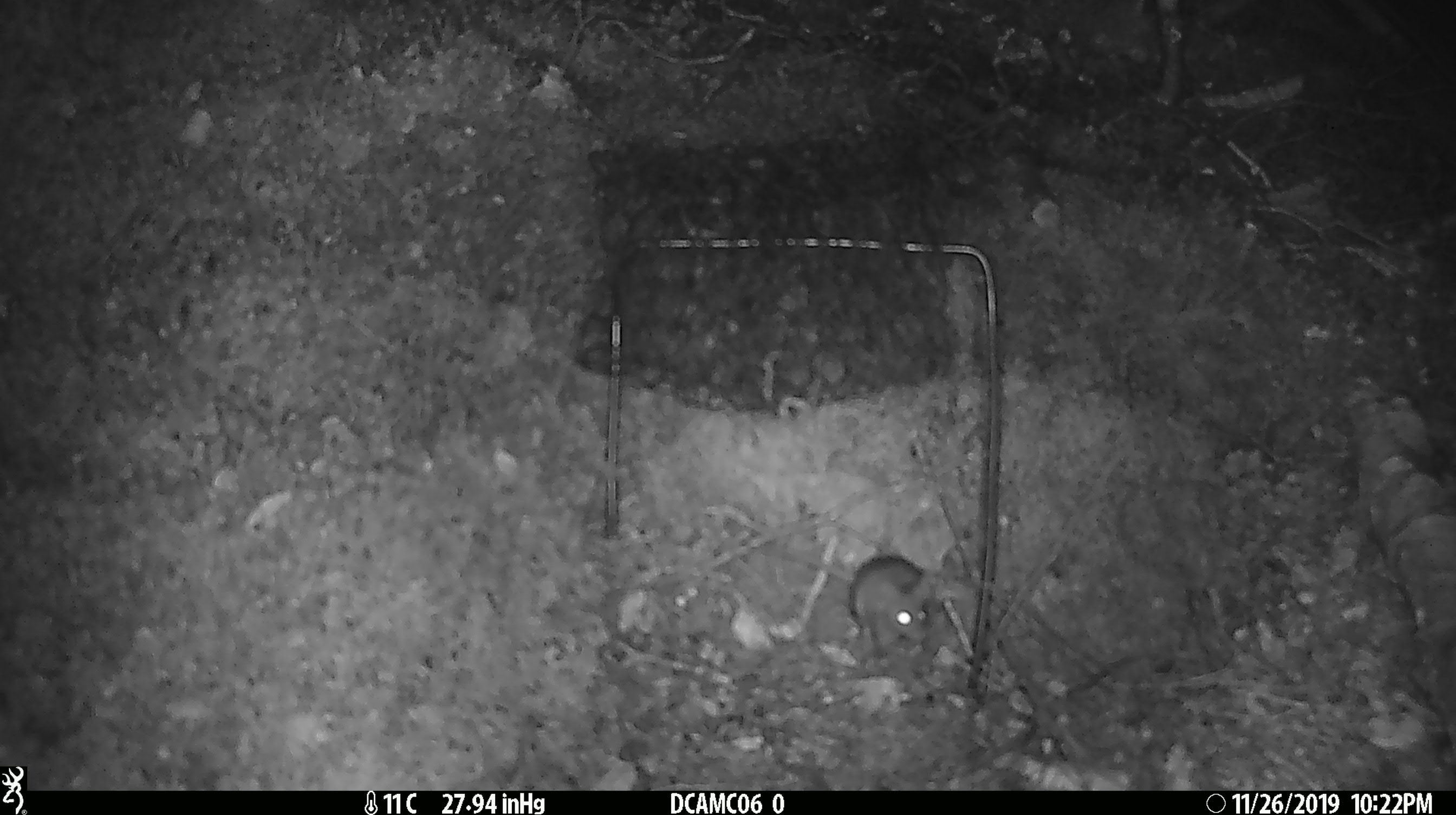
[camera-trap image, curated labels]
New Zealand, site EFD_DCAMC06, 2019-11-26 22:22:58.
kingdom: Animalia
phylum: Chordata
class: Mammalia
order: Rodentia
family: Muridae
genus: Mus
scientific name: Mus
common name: mouse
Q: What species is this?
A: Mouse (Mus).